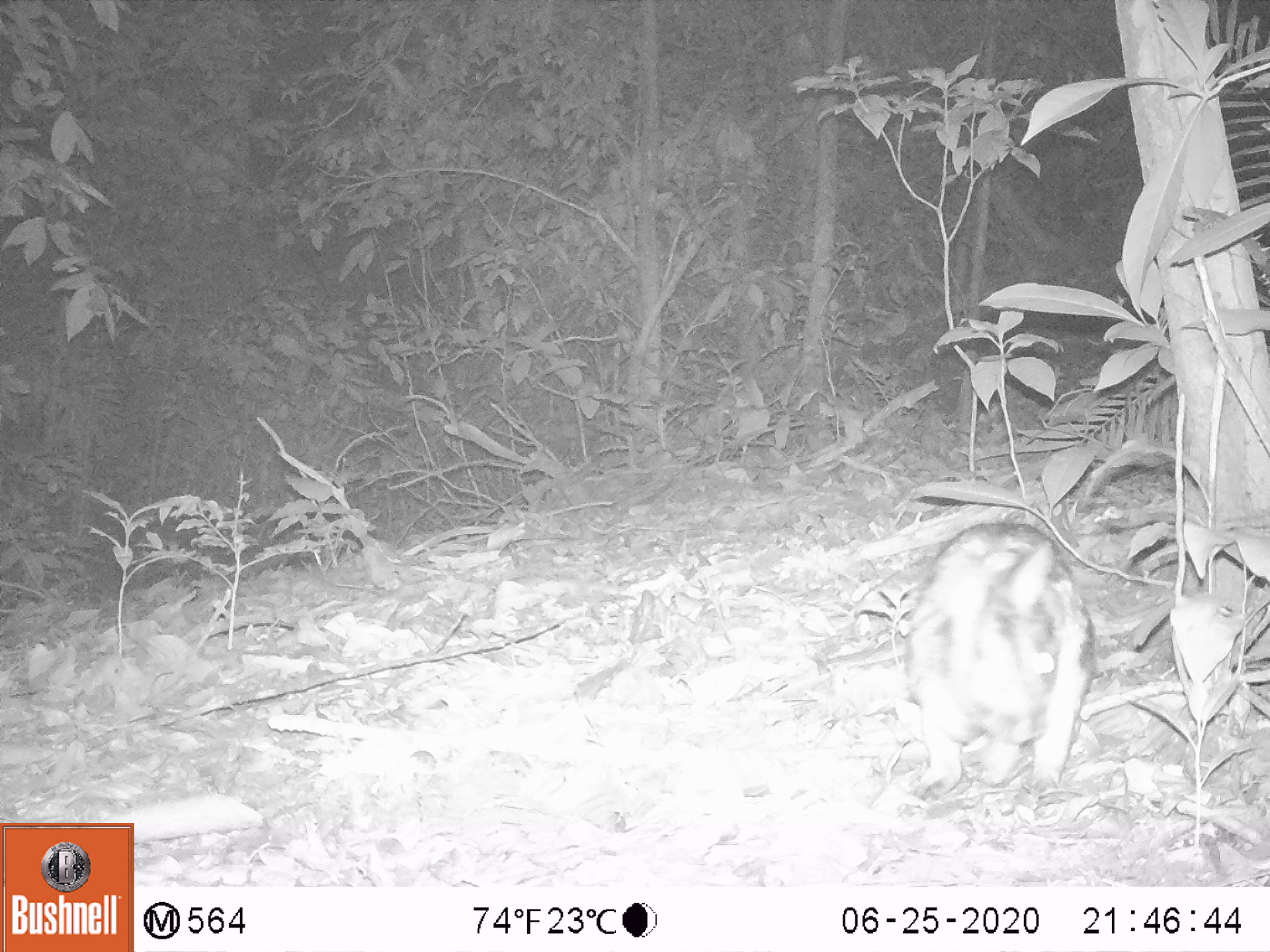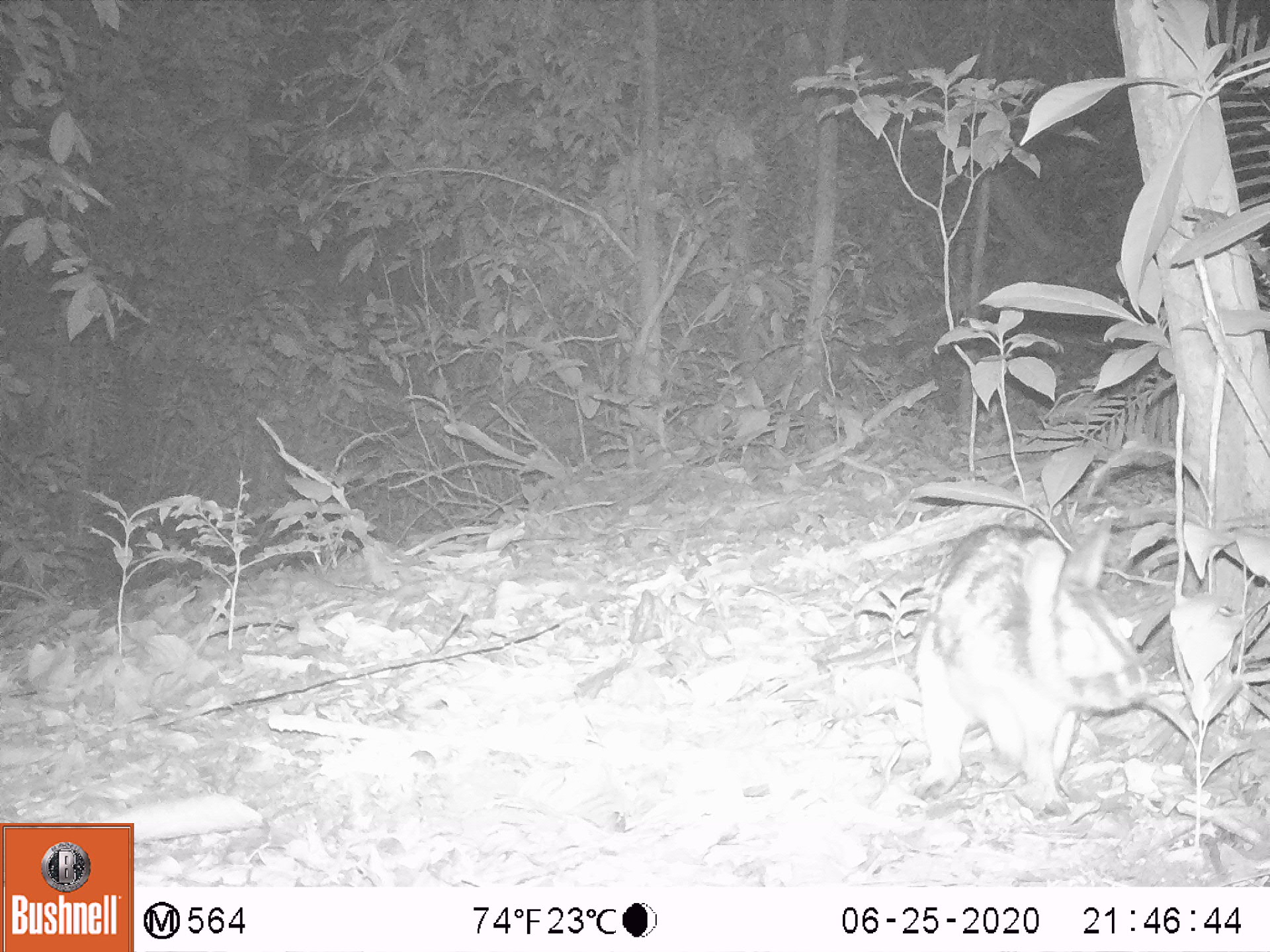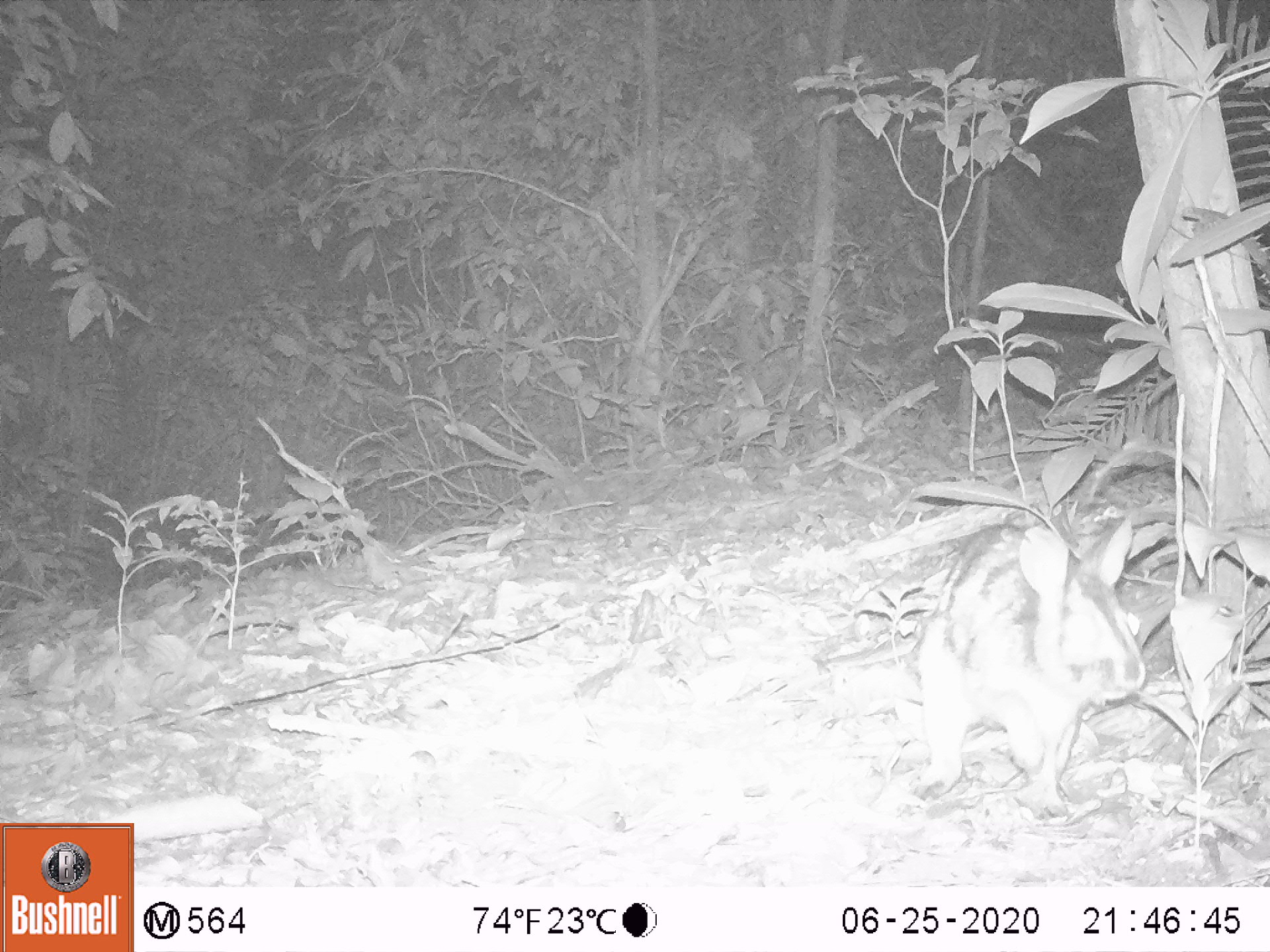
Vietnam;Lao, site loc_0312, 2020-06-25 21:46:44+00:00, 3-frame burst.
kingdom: Animalia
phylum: Chordata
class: Mammalia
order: Lagomorpha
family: Leporidae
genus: Nesolagus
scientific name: Nesolagus timminsi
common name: annamite striped rabbit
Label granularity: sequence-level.